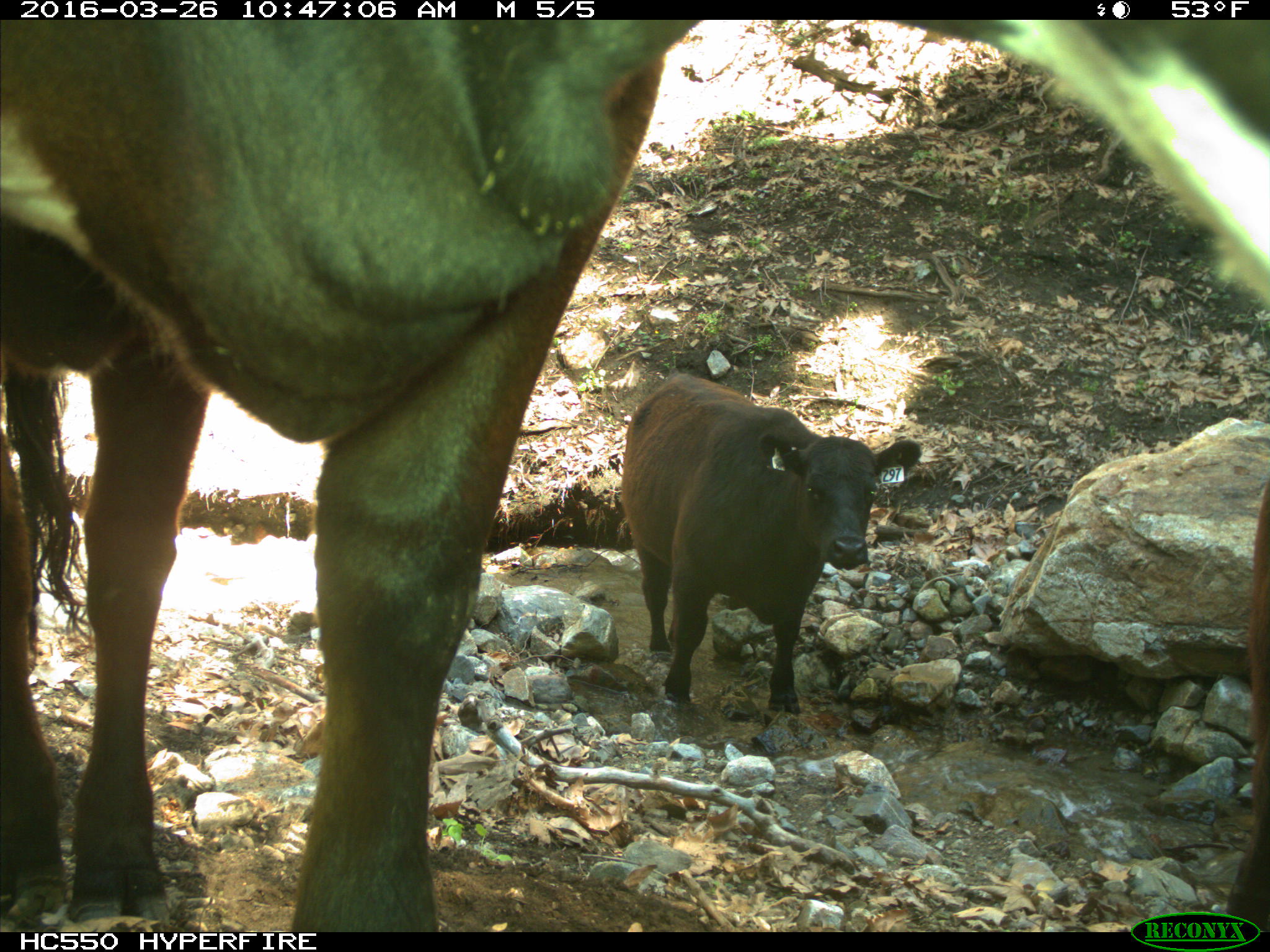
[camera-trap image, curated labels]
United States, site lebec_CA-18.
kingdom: Animalia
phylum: Chordata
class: Mammalia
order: Artiodactyla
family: Bovidae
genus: Bos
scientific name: Bos taurus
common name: domestic cow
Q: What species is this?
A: Bos taurus (domestic cow).